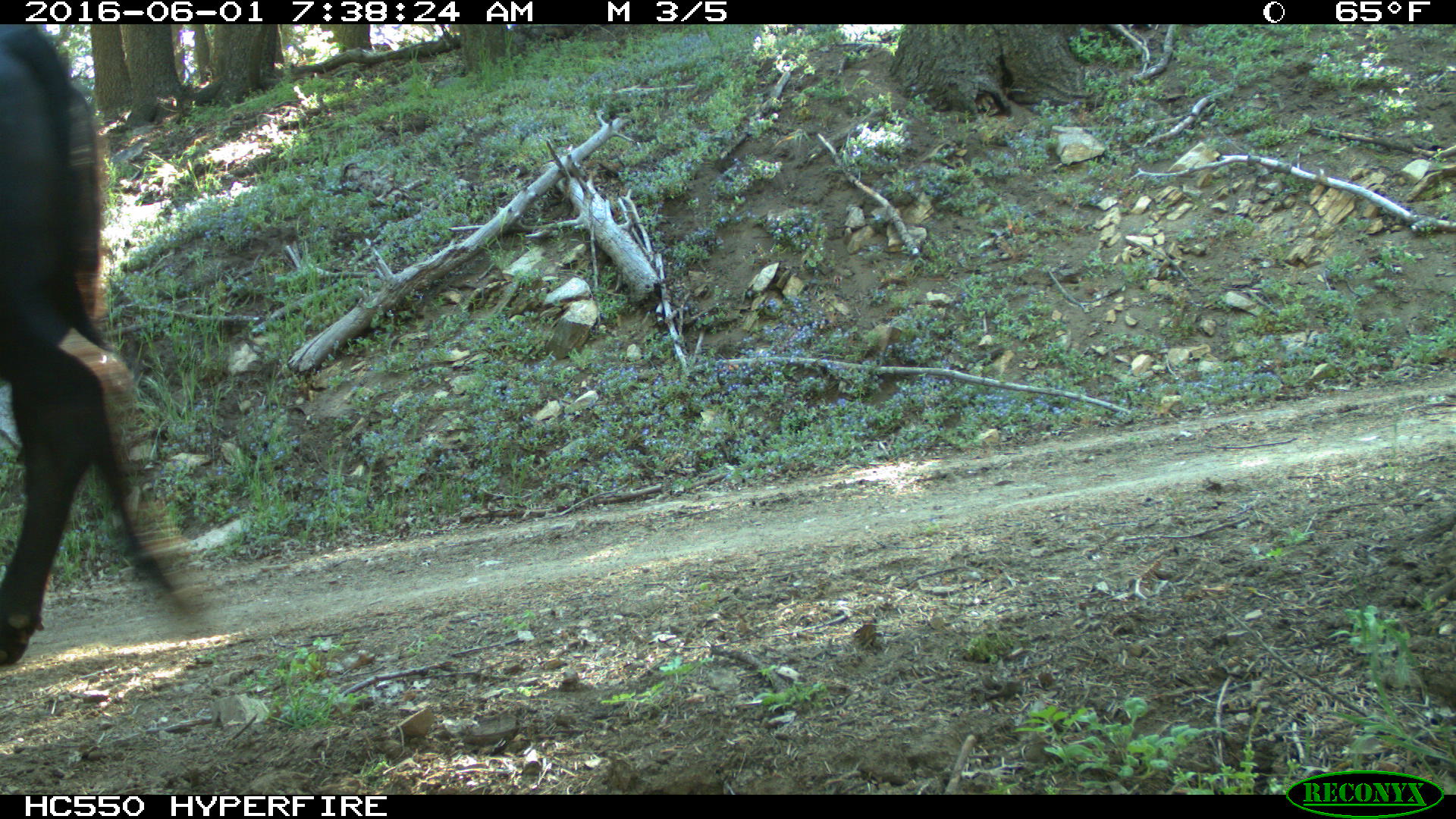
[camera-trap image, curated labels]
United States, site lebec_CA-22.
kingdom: Animalia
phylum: Chordata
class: Mammalia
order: Artiodactyla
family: Bovidae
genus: Bos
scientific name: Bos taurus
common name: domestic cow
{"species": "Bos taurus (domestic cow)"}